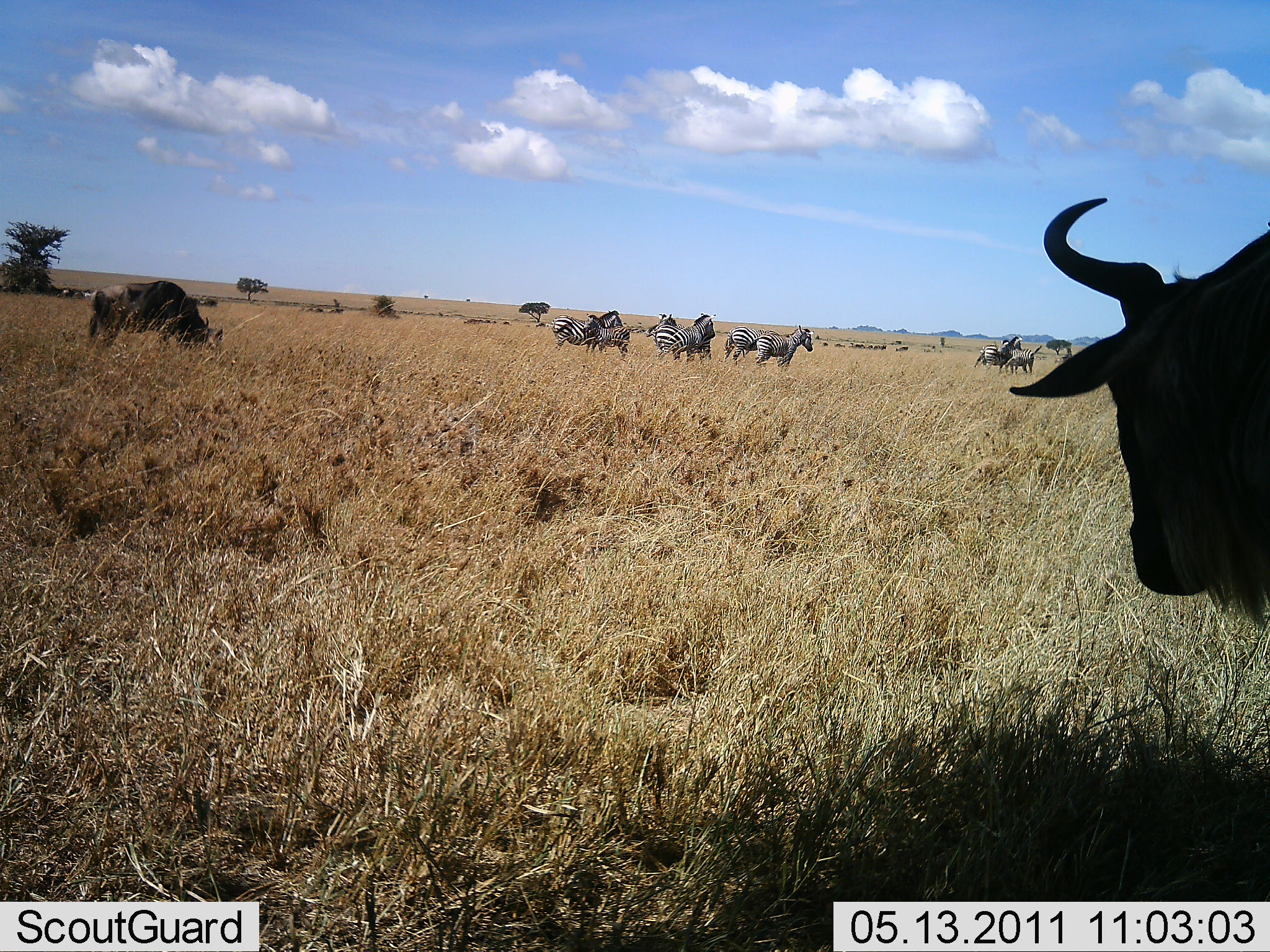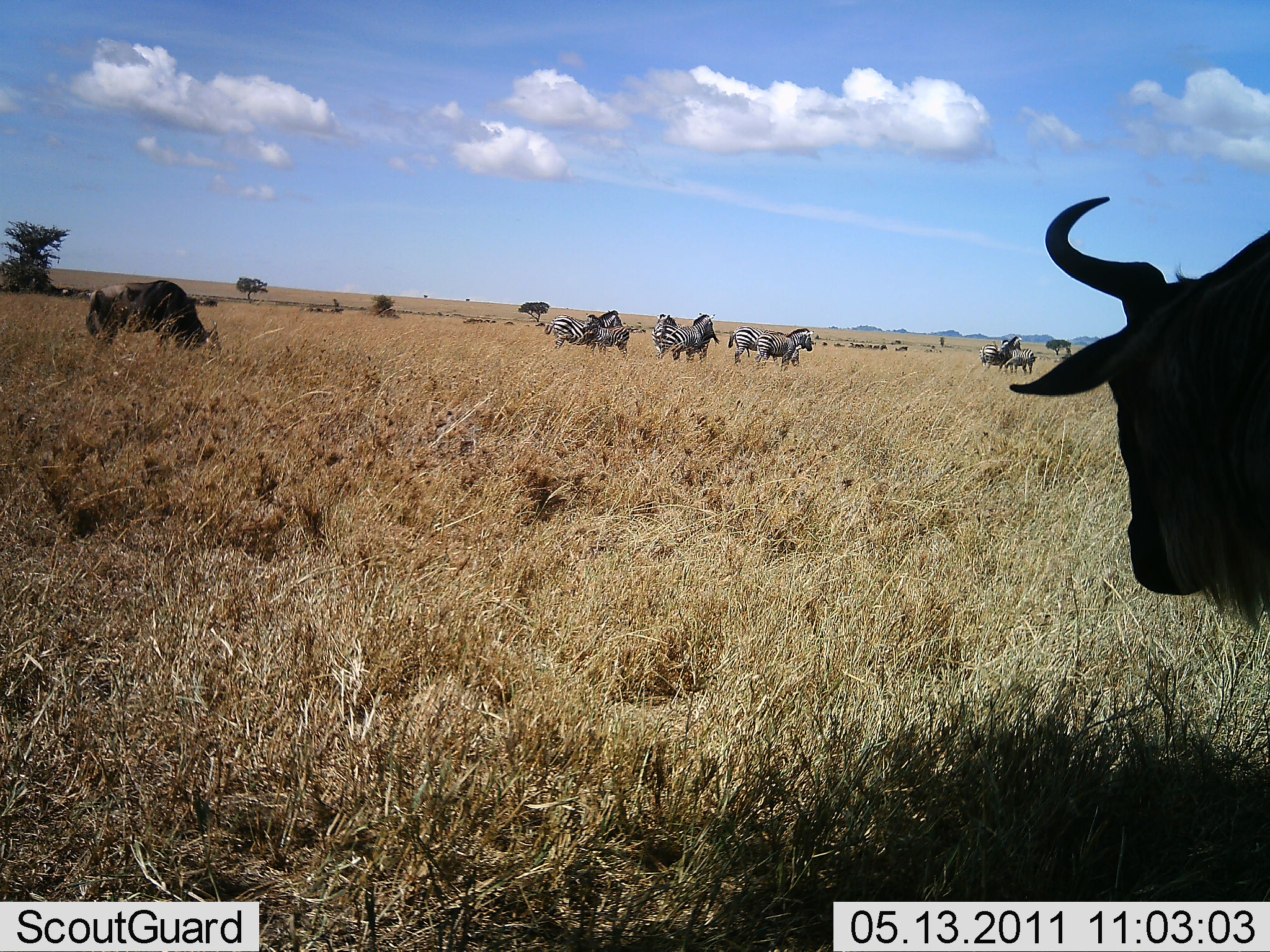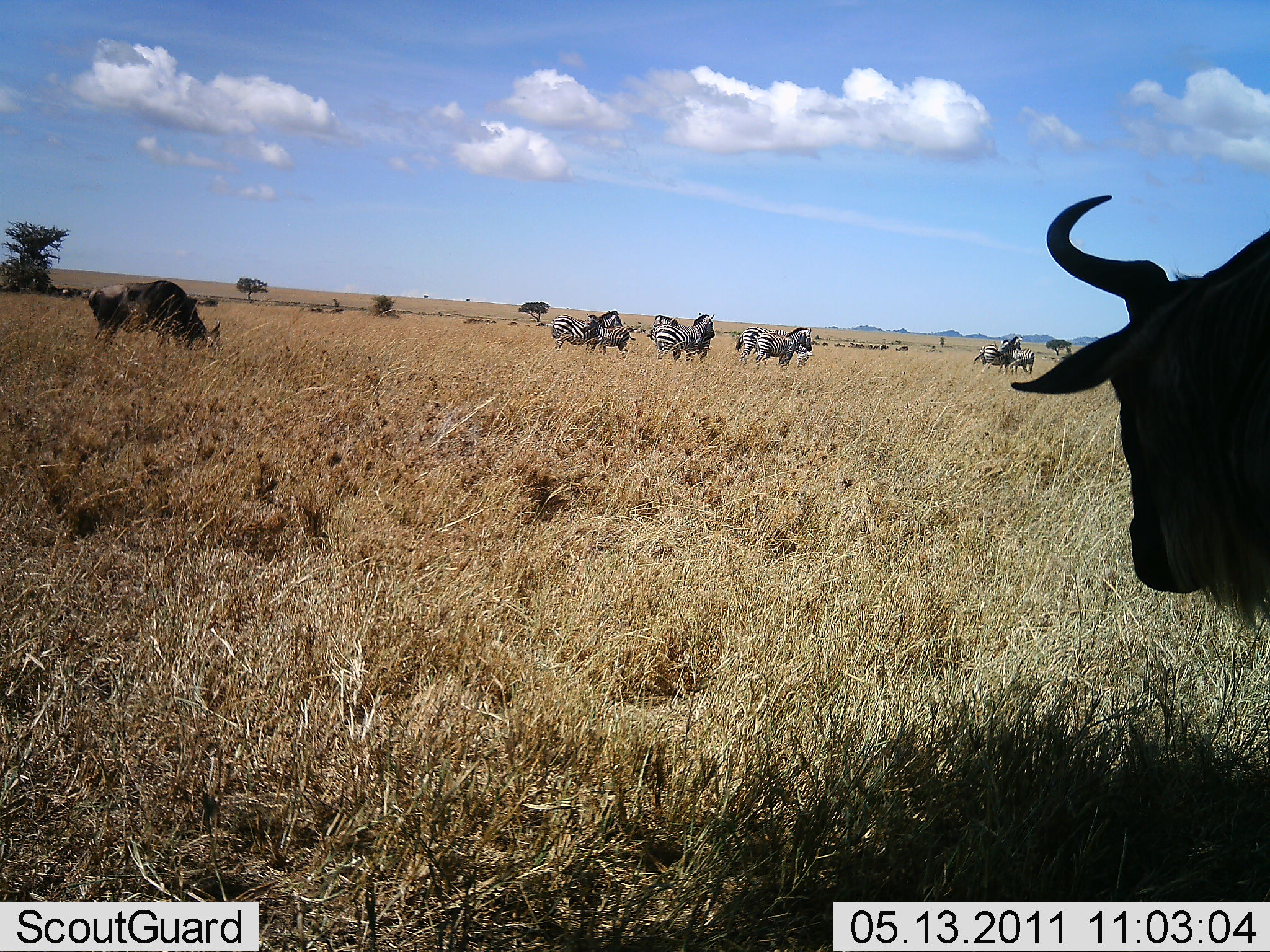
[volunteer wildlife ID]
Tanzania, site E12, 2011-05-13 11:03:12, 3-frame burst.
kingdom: Animalia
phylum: Chordata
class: Mammalia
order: Artiodactyla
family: Bovidae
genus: Connochaetes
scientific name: Connochaetes taurinus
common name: blue wildebeest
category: wildebeest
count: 4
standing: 90%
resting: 10%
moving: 0%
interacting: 0%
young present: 10%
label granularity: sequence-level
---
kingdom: Animalia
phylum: Chordata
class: Mammalia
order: Perissodactyla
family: Equidae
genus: Equus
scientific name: Equus quagga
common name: plains zebra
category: zebra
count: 7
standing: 90%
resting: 0%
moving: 0%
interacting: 20%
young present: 30%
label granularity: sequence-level